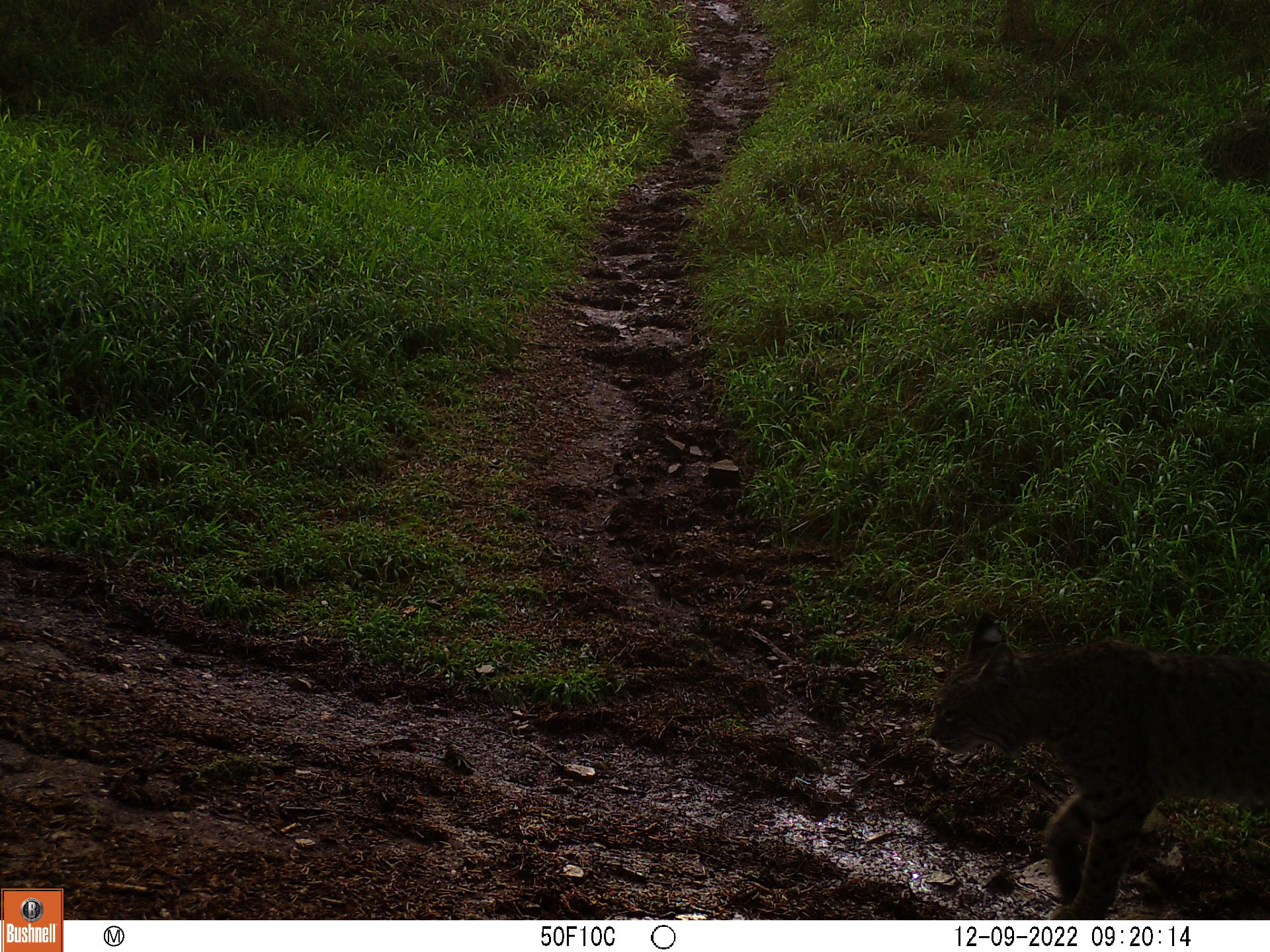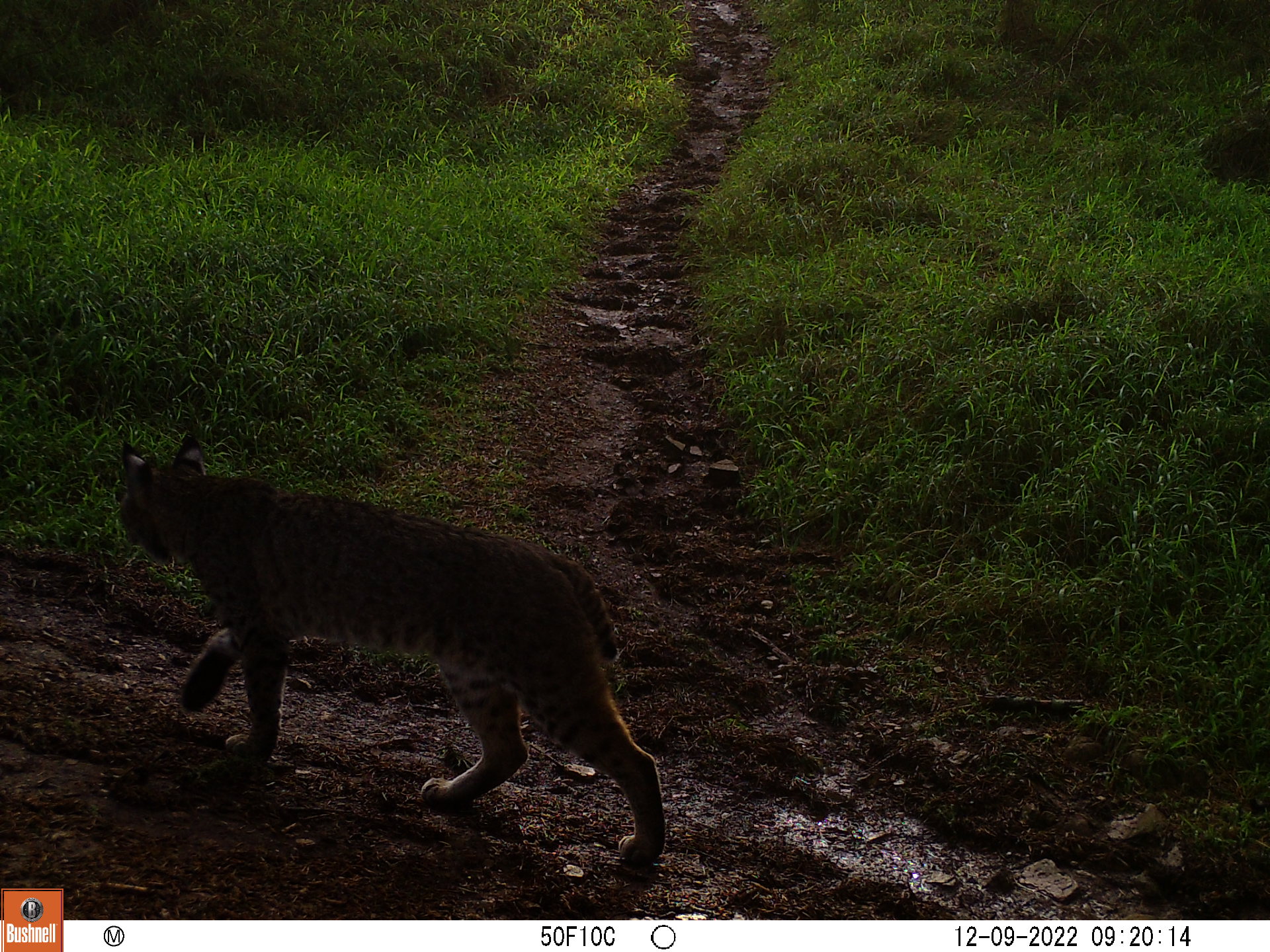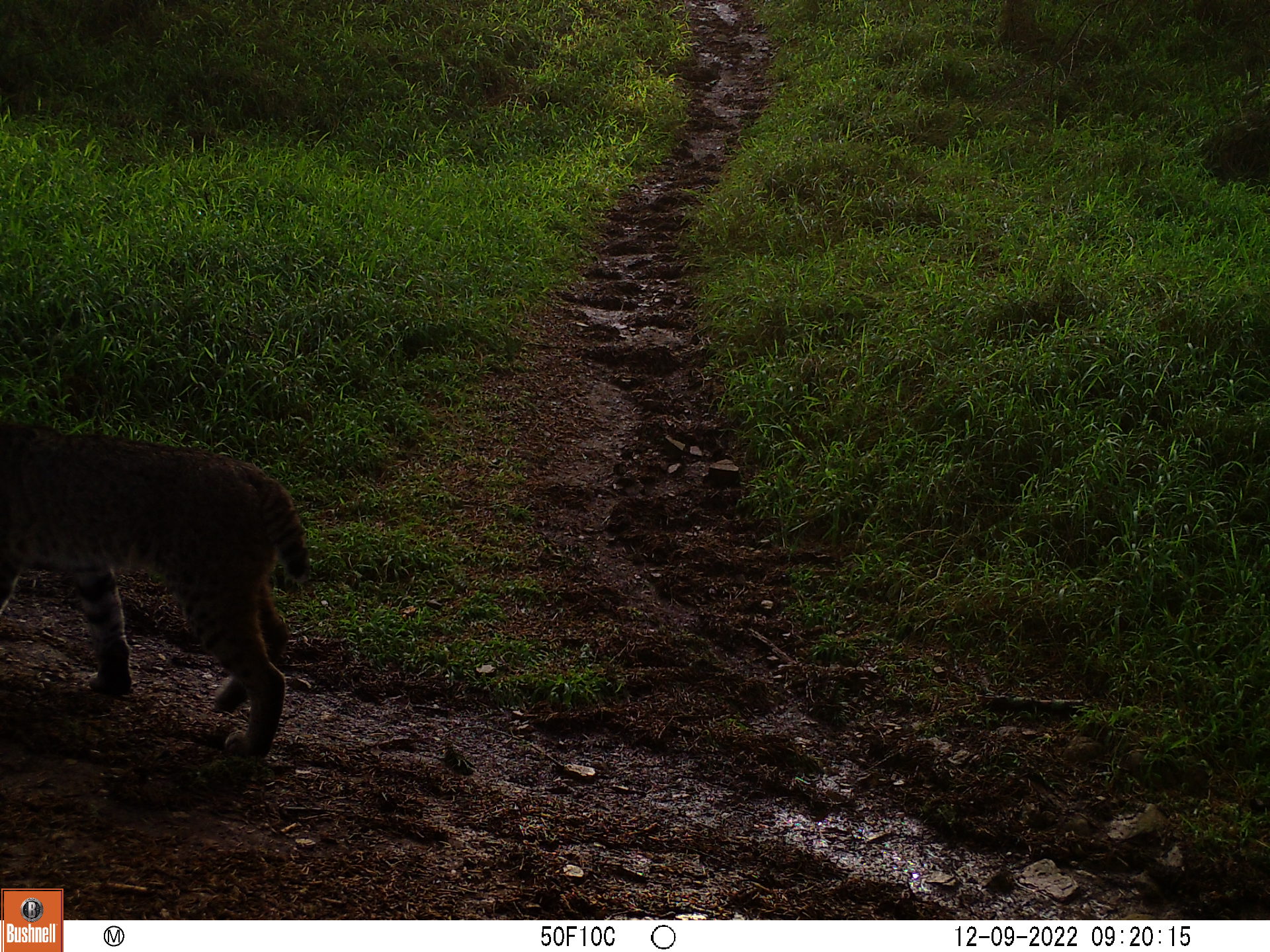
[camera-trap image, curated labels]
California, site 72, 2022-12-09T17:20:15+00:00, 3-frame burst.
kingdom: Animalia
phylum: Chordata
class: Mammalia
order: Carnivora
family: Felidae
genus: Lynx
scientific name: Lynx rufus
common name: bobcat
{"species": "bobcat (Lynx rufus)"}